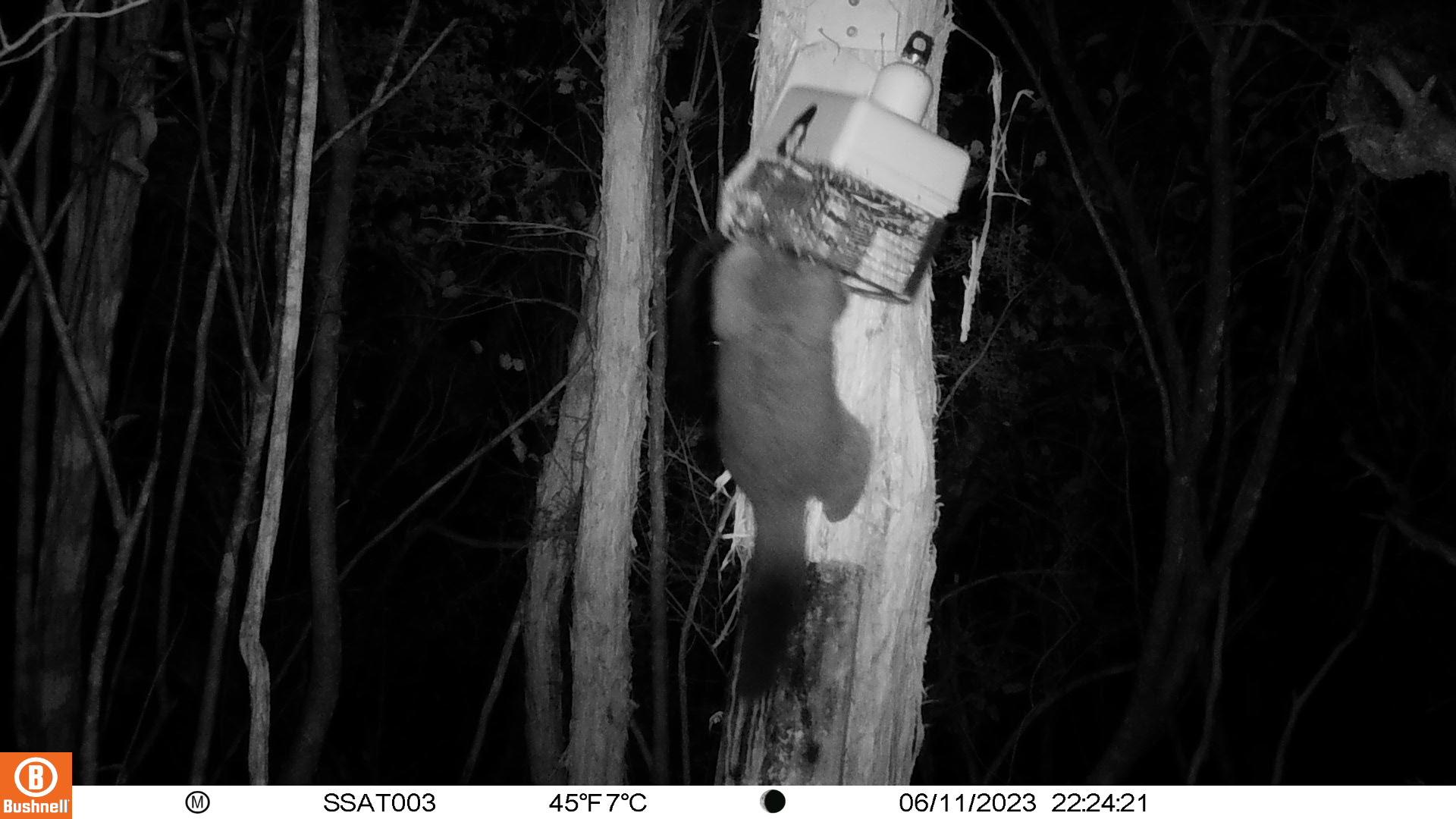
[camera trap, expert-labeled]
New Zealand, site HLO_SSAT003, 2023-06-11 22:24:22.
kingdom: Animalia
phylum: Chordata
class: Mammalia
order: Diprotodontia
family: Phalangeridae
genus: Trichosurus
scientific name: Trichosurus vulpecula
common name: common brushtail possum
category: possum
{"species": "possum (common brushtail possum) (Trichosurus vulpecula)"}